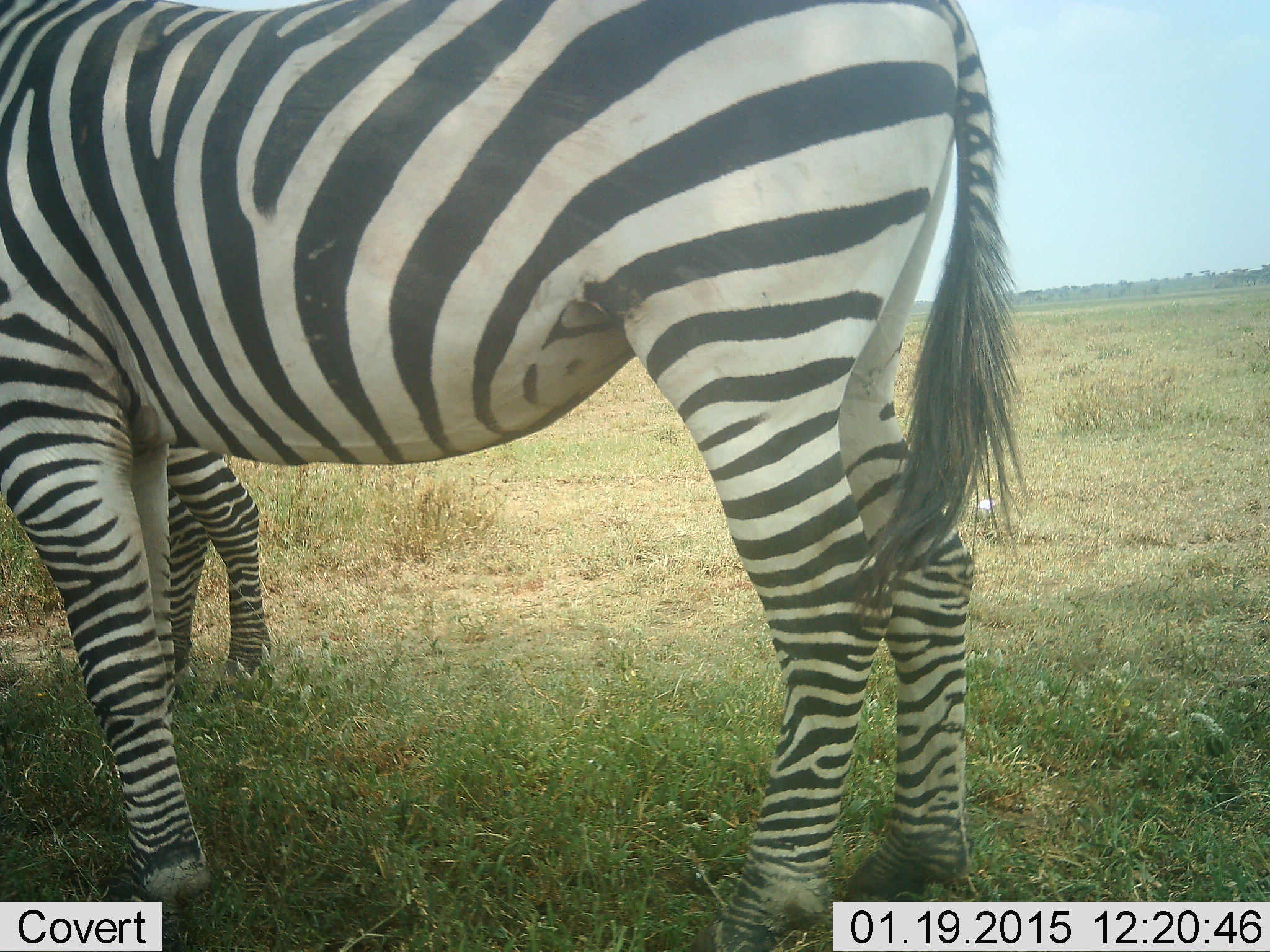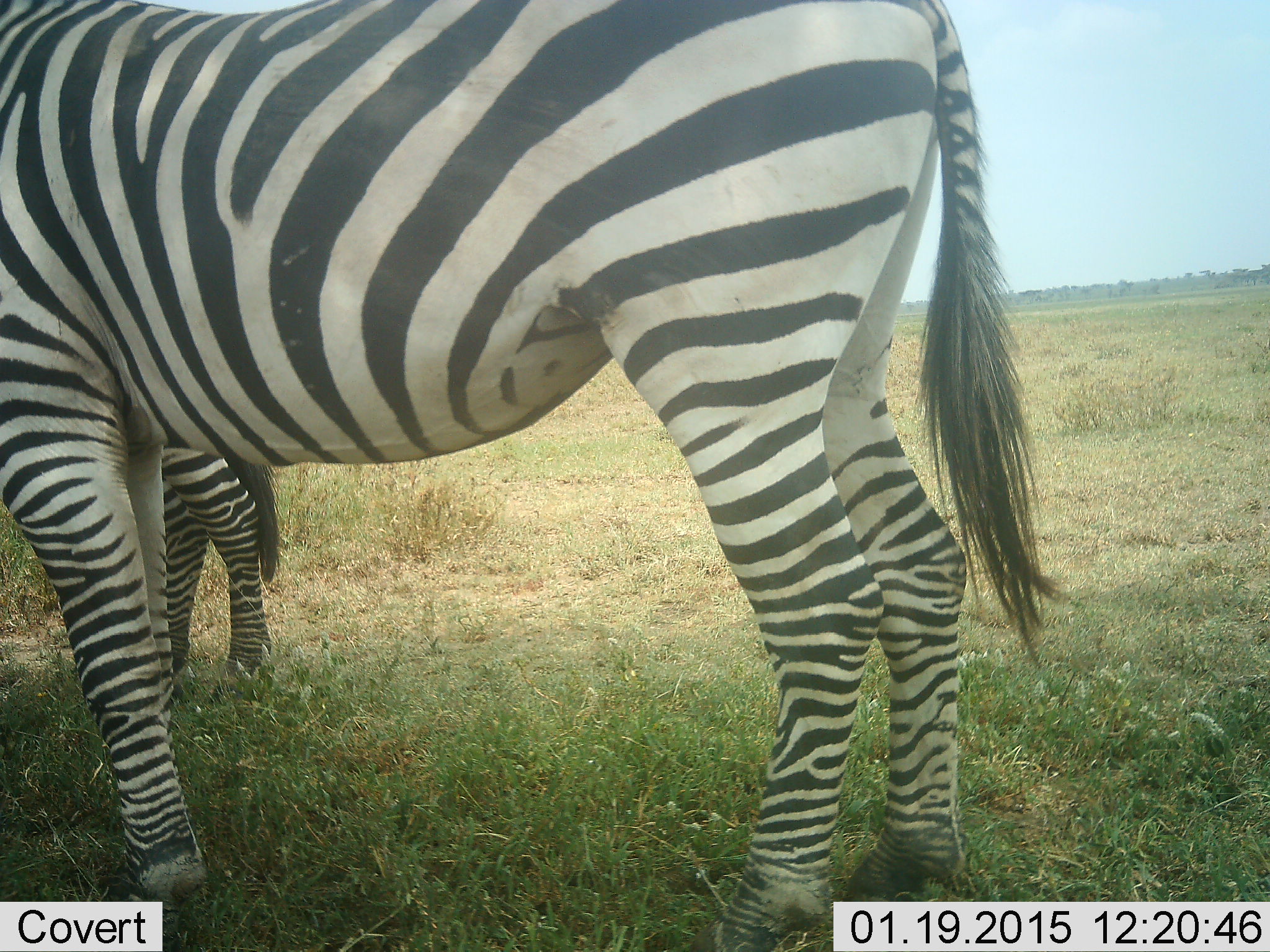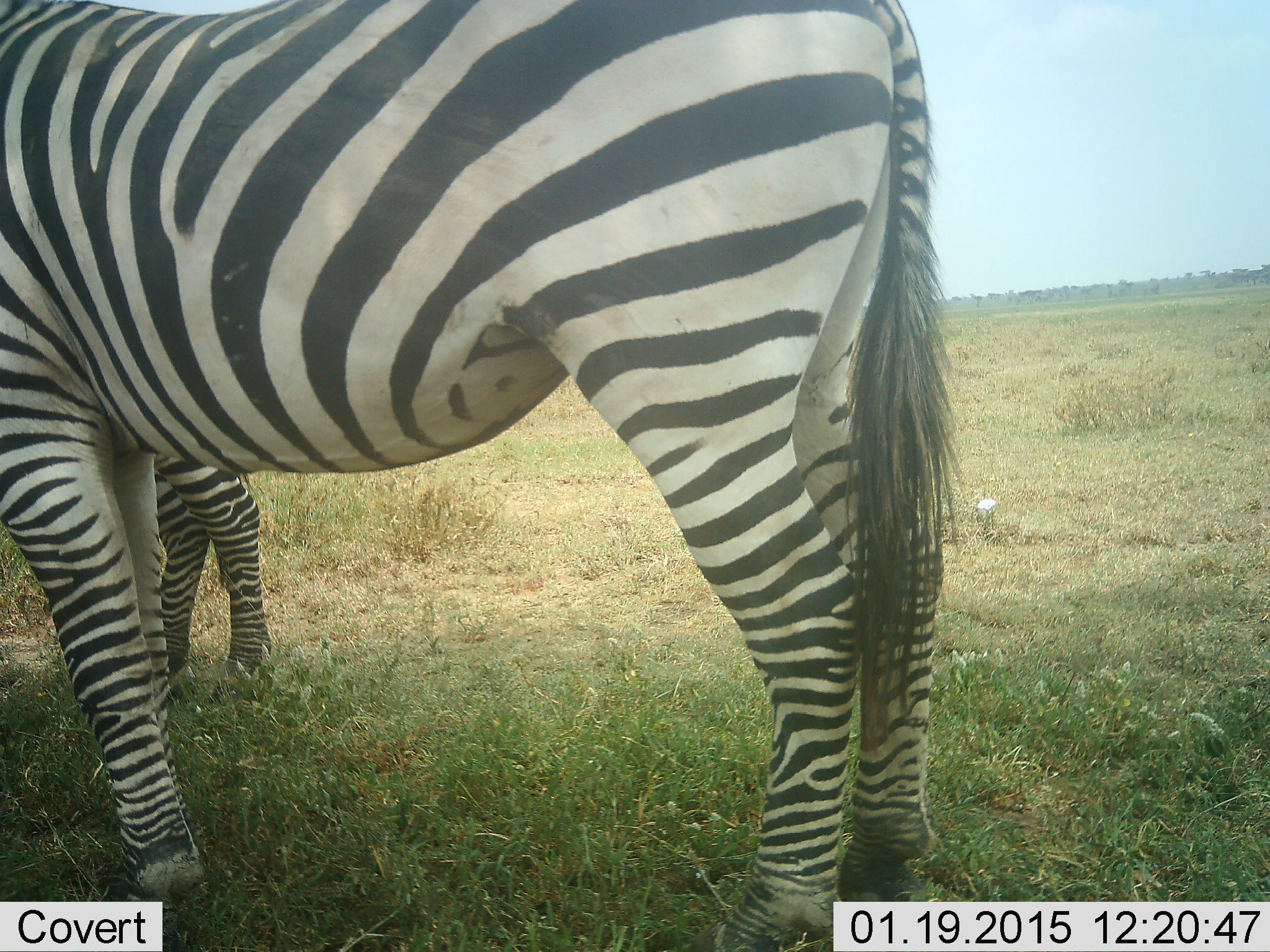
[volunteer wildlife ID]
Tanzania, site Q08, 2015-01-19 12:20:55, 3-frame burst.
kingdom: Animalia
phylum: Chordata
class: Mammalia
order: Perissodactyla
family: Equidae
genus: Equus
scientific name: Equus quagga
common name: plains zebra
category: zebra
Zebra (plains zebra) (Equus quagga), count 2. Behavior (volunteer vote fractions): standing 100%, resting 0%, moving 0%, interacting 0%. Young present (vote fraction): 0%. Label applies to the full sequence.